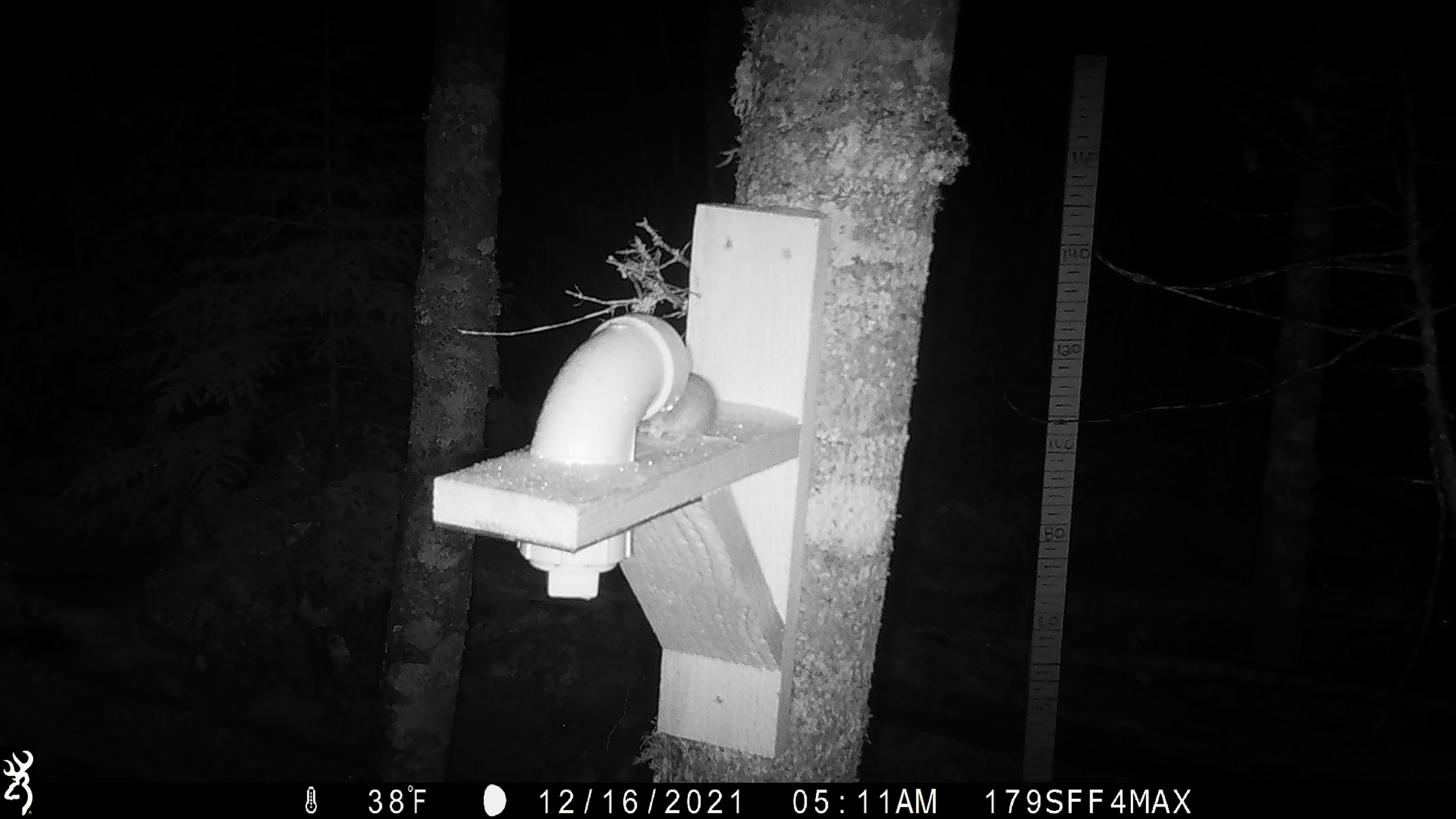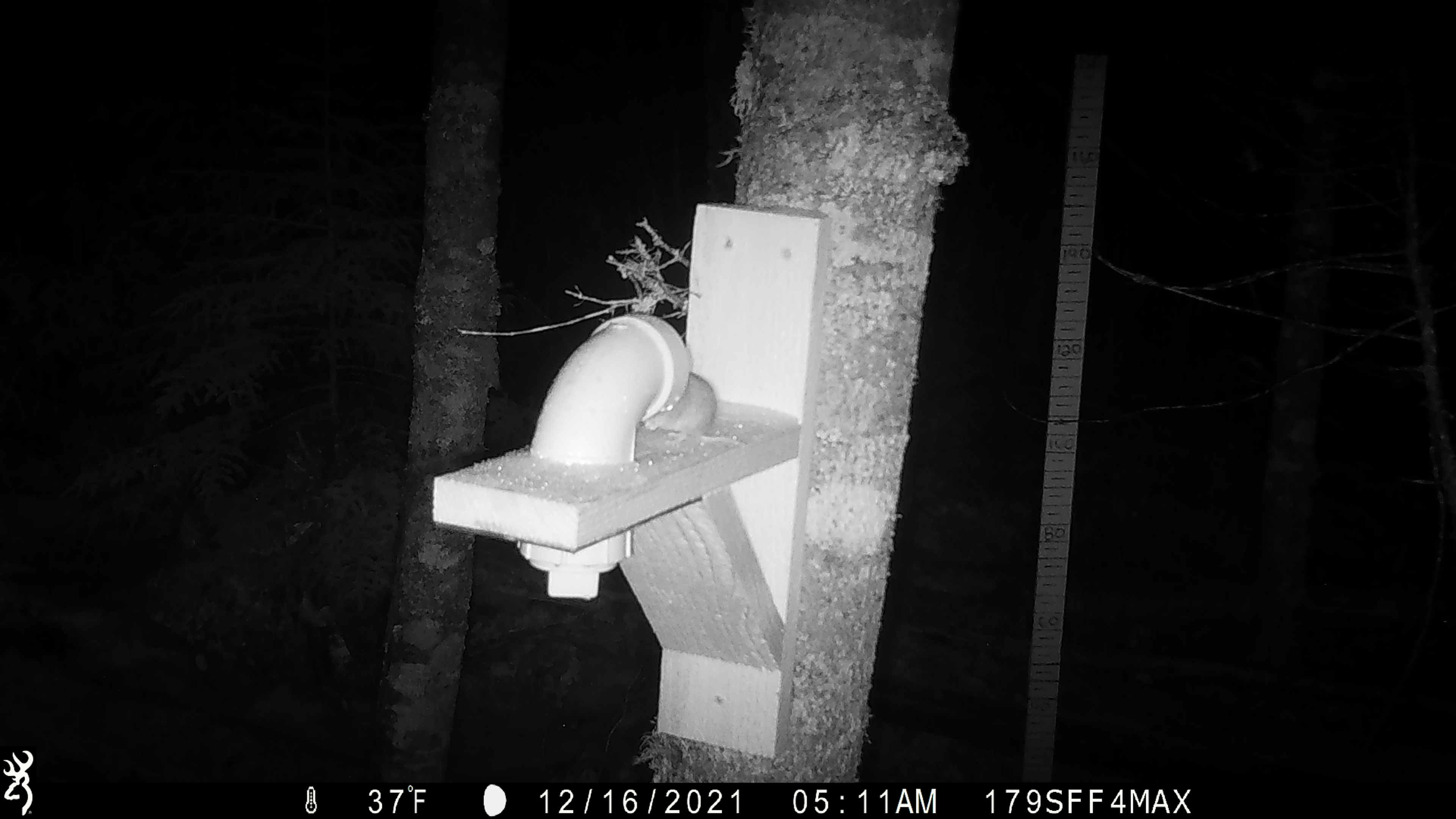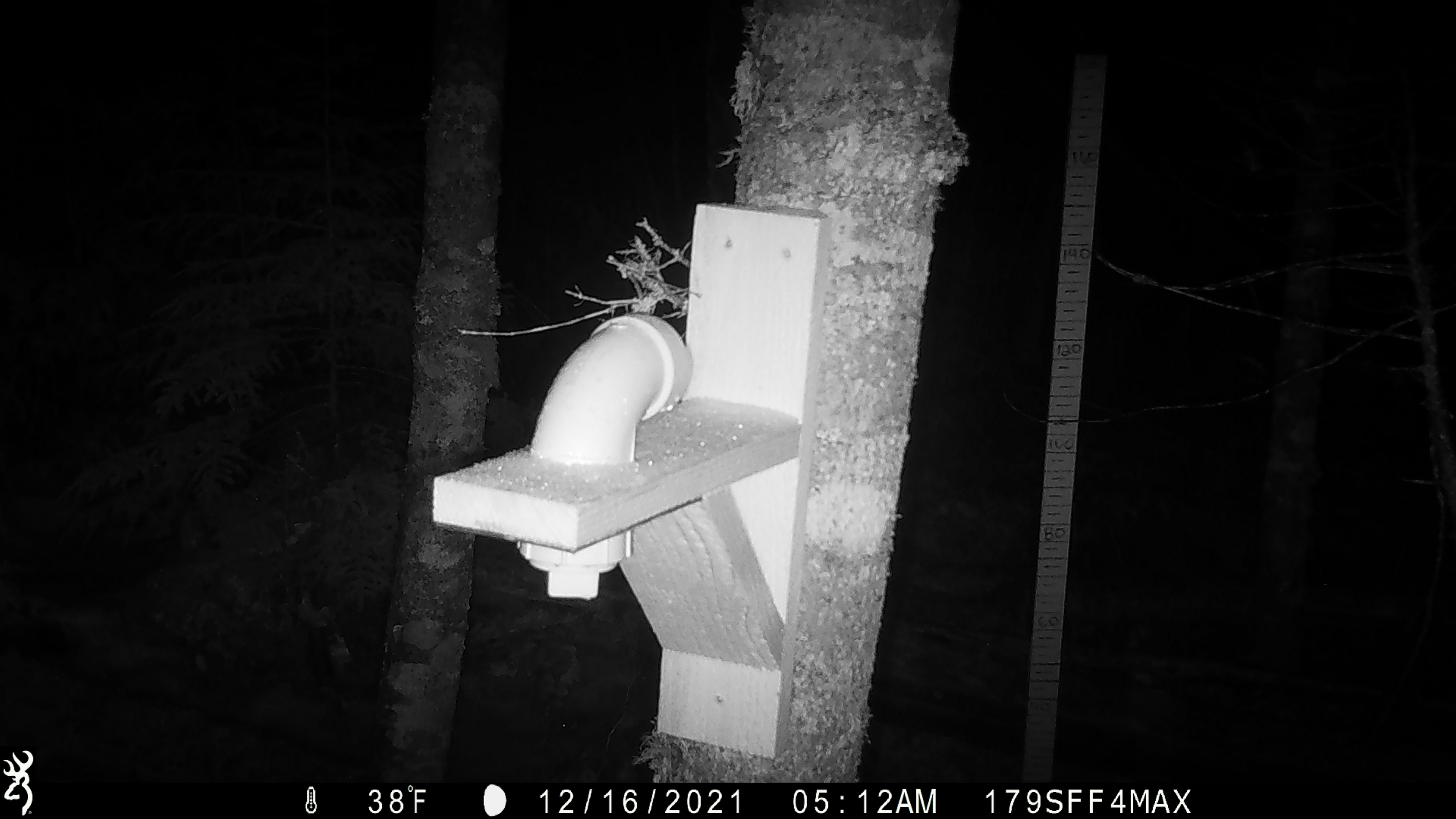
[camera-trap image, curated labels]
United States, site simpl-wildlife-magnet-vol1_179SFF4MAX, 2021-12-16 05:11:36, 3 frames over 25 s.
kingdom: Animalia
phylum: Chordata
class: Mammalia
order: Rodentia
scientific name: Rodentia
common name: mouse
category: mouse sp.